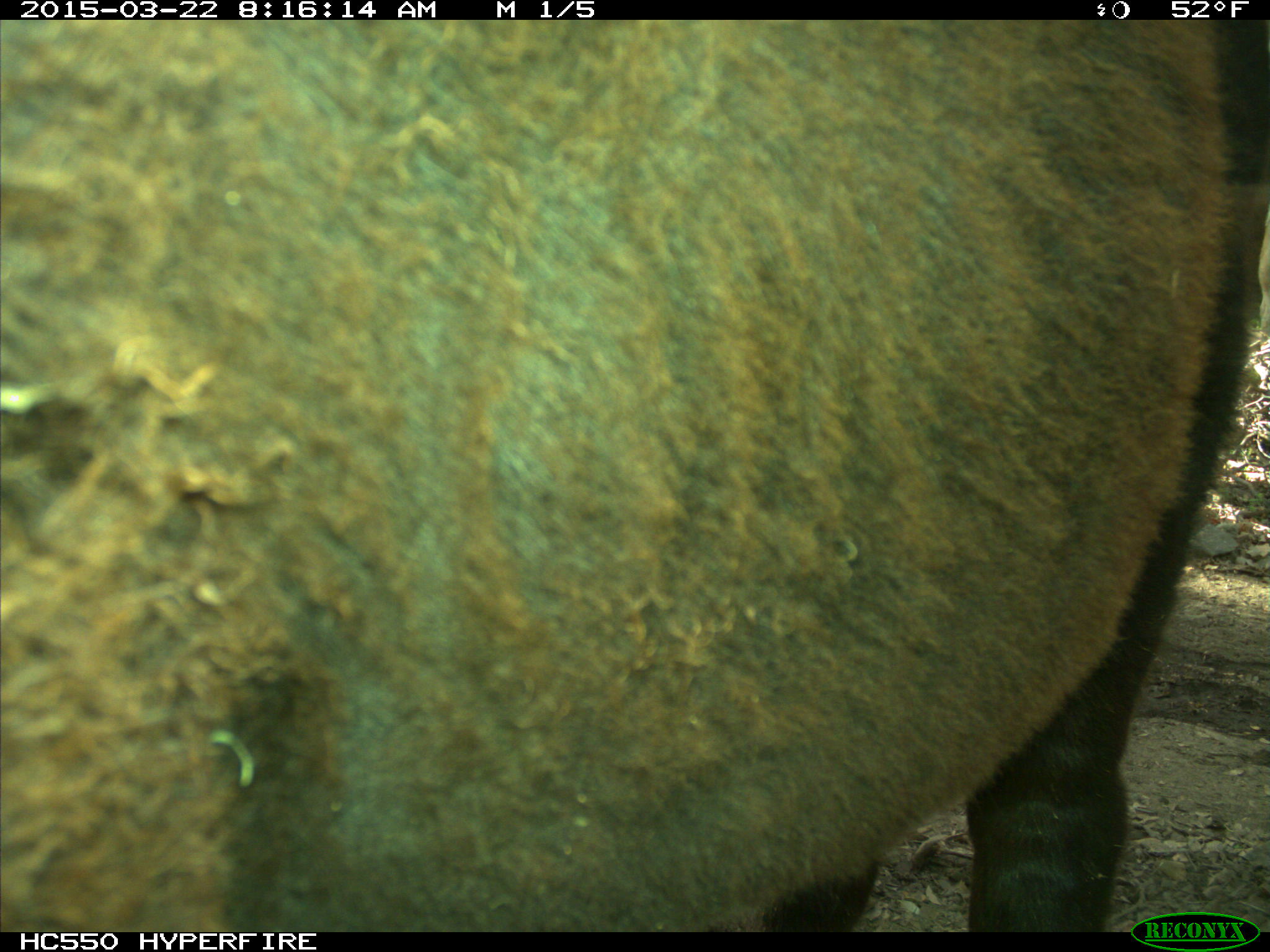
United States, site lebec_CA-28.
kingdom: Animalia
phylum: Chordata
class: Mammalia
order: Artiodactyla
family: Bovidae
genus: Bos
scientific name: Bos taurus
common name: domestic cow